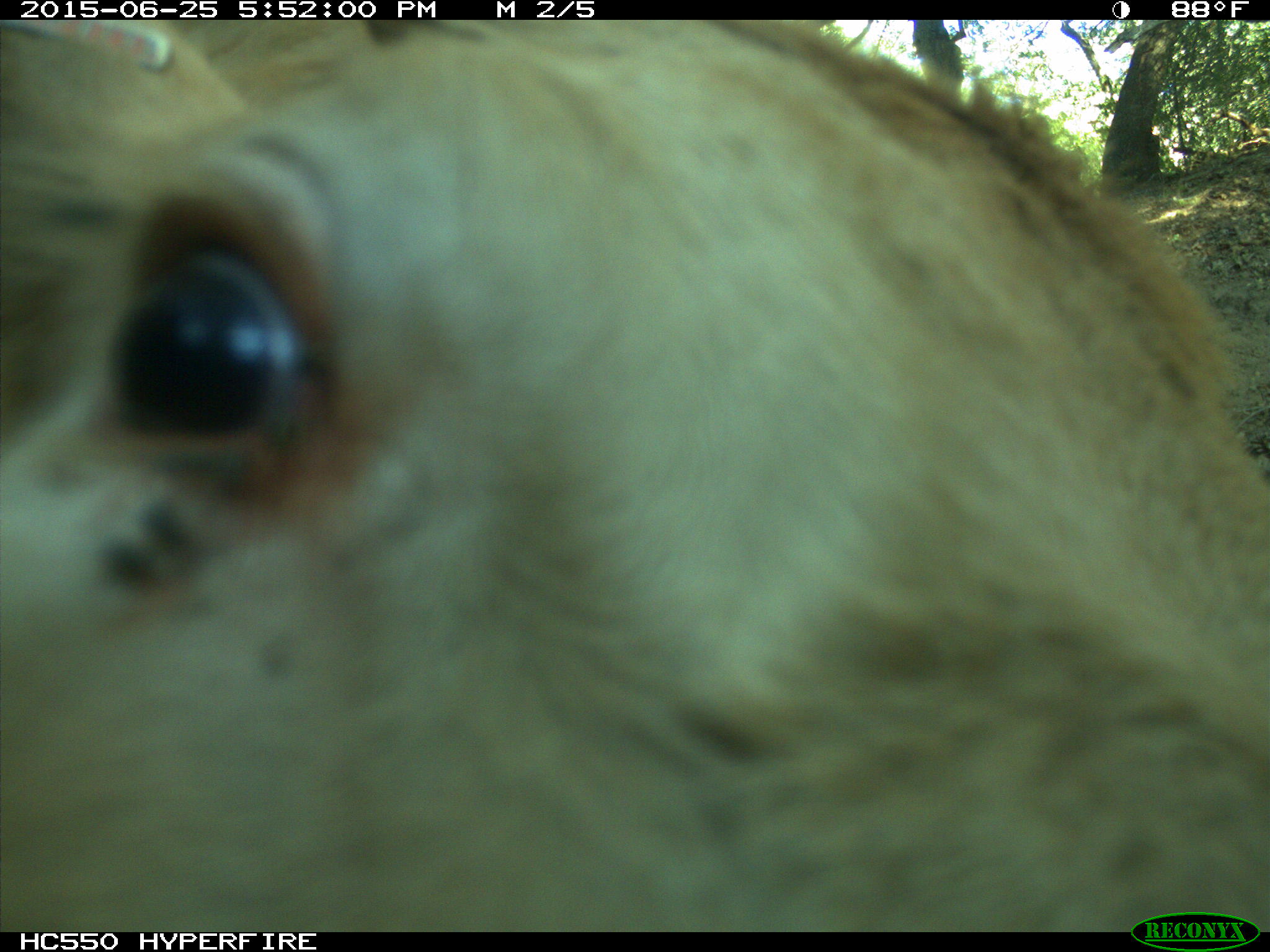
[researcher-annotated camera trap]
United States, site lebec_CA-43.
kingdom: Animalia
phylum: Chordata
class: Mammalia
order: Artiodactyla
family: Bovidae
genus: Bos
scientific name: Bos taurus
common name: domestic cow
Bos taurus (domestic cow).